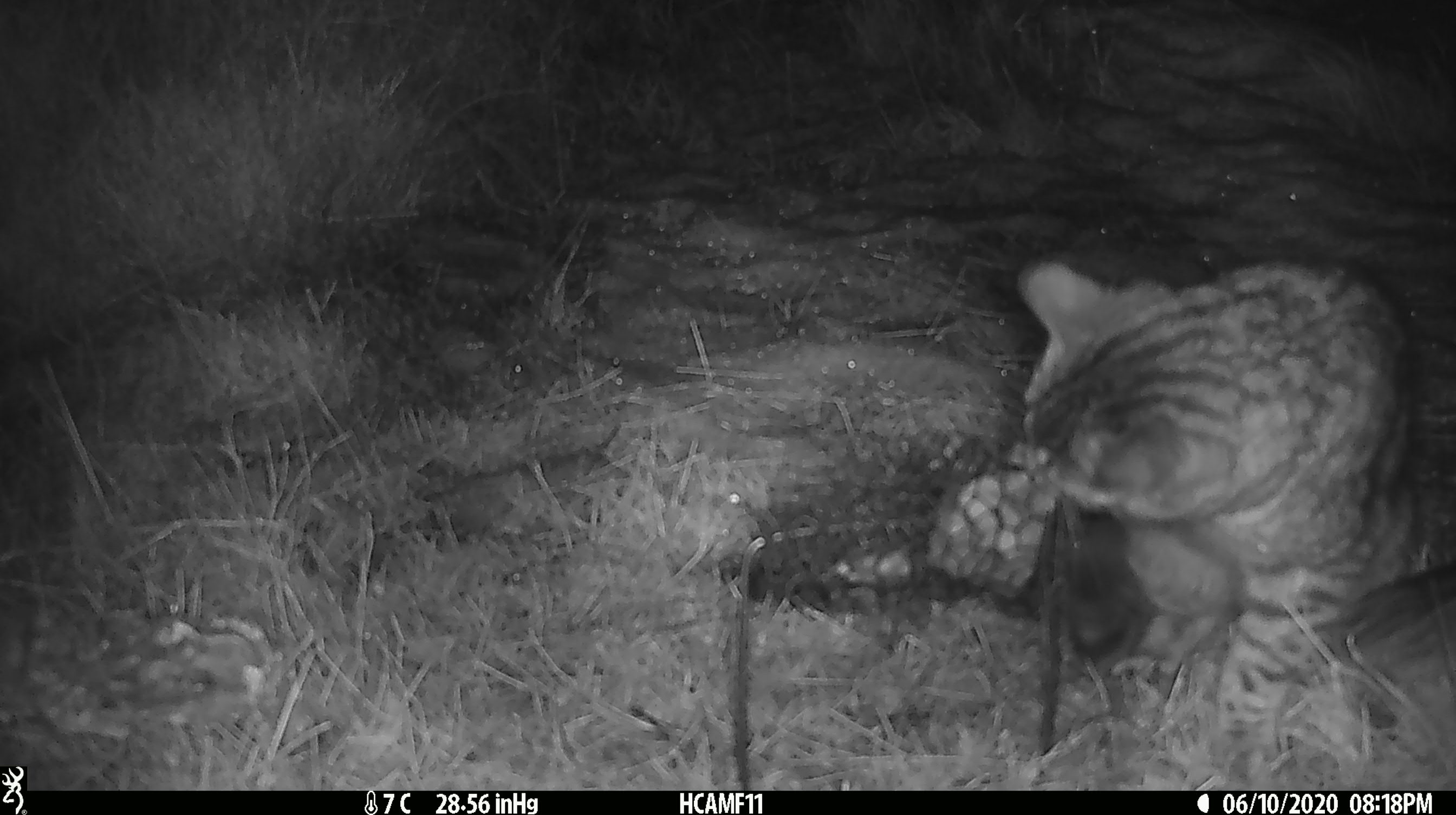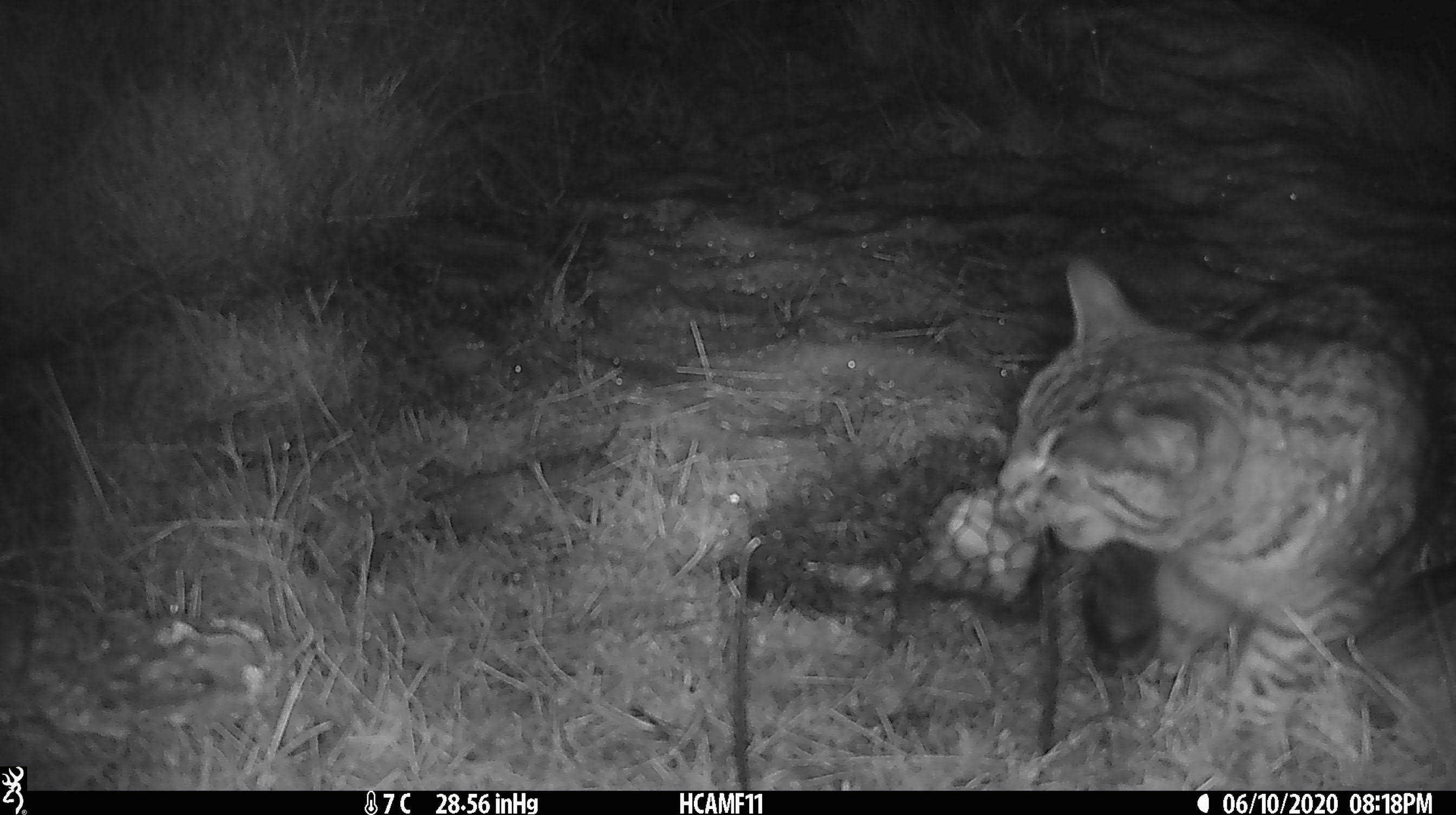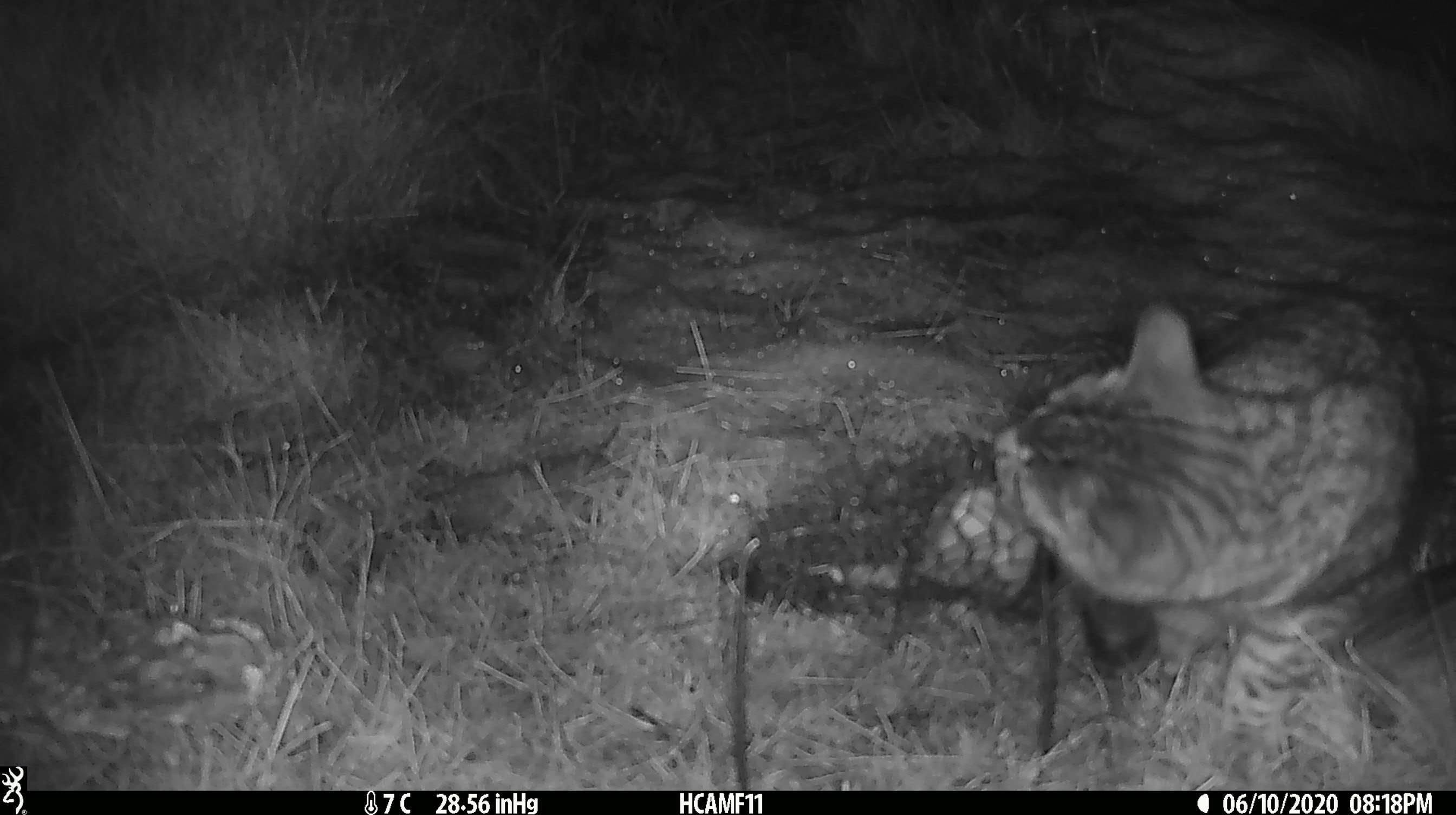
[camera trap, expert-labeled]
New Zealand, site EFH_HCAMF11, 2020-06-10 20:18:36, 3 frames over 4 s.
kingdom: Animalia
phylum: Chordata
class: Mammalia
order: Carnivora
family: Felidae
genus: Felis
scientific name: Felis catus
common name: domestic cat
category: cat